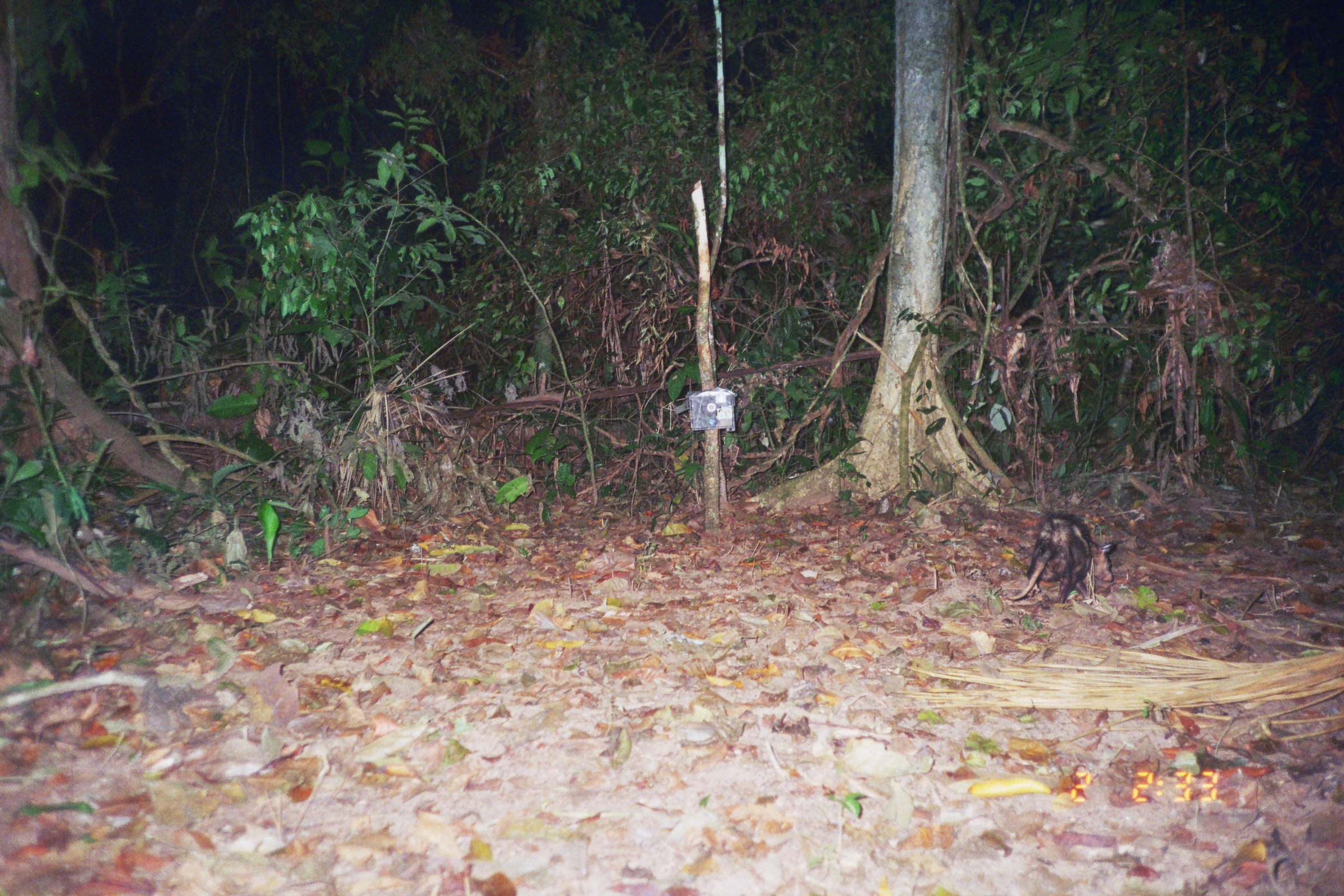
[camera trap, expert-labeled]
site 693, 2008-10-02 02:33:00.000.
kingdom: Animalia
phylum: Chordata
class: Mammalia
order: Didelphimorphia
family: Didelphidae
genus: Didelphis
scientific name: Didelphis marsupialis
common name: southern opossum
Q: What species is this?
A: Didelphis marsupialis (southern opossum).